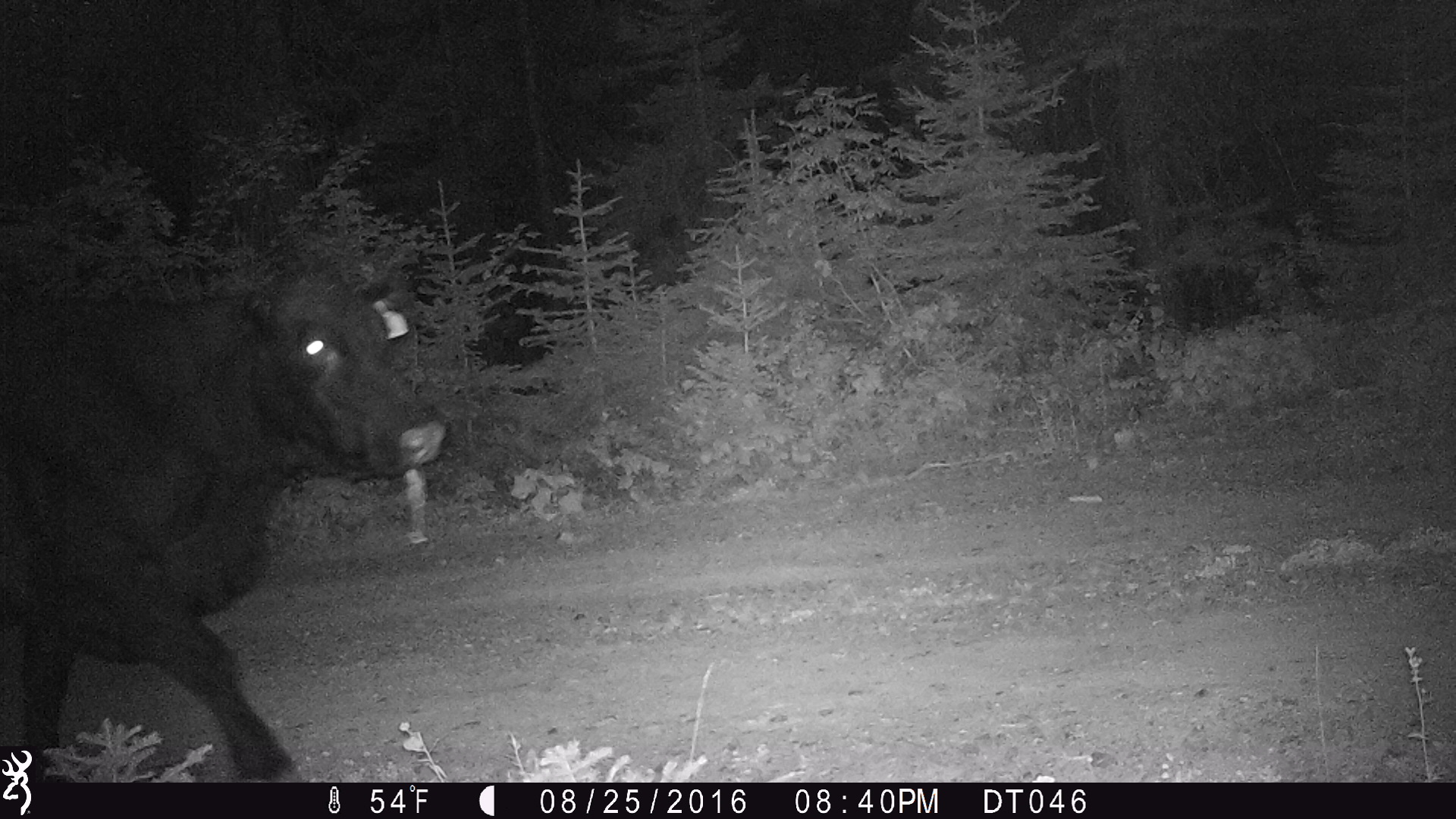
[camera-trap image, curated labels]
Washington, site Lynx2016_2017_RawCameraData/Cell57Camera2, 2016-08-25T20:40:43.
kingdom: Animalia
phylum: Chordata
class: Mammalia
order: Artiodactyla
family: Bovidae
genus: Bos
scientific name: Bos taurus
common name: domestic cattle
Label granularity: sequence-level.